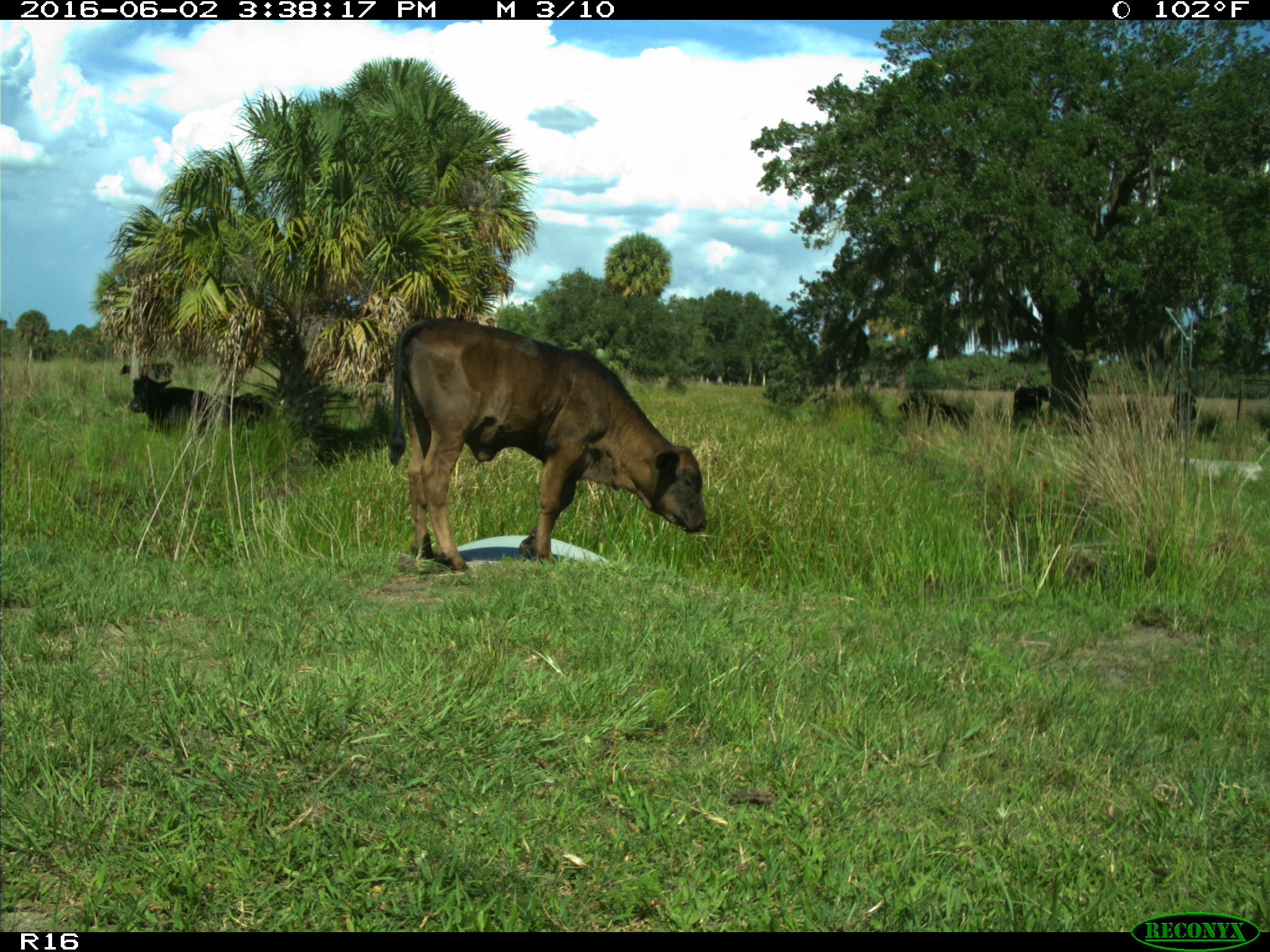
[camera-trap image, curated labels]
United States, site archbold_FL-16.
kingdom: Animalia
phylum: Chordata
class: Mammalia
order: Artiodactyla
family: Bovidae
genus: Bos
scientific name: Bos taurus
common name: domestic cow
Bos taurus (domestic cow).